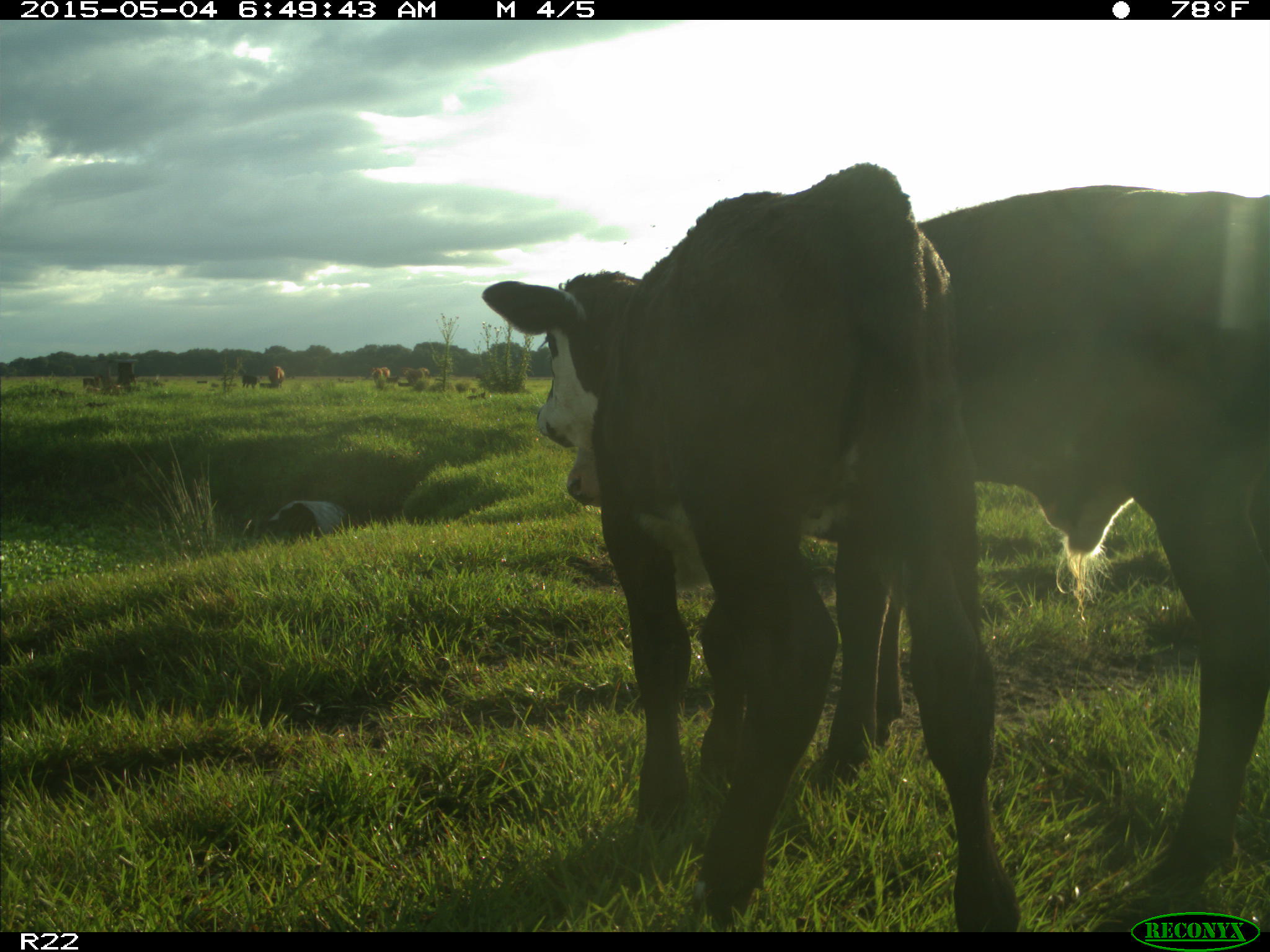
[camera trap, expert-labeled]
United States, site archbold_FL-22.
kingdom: Animalia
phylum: Chordata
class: Mammalia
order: Artiodactyla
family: Bovidae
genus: Bos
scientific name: Bos taurus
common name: domestic cow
Bos taurus (domestic cow).